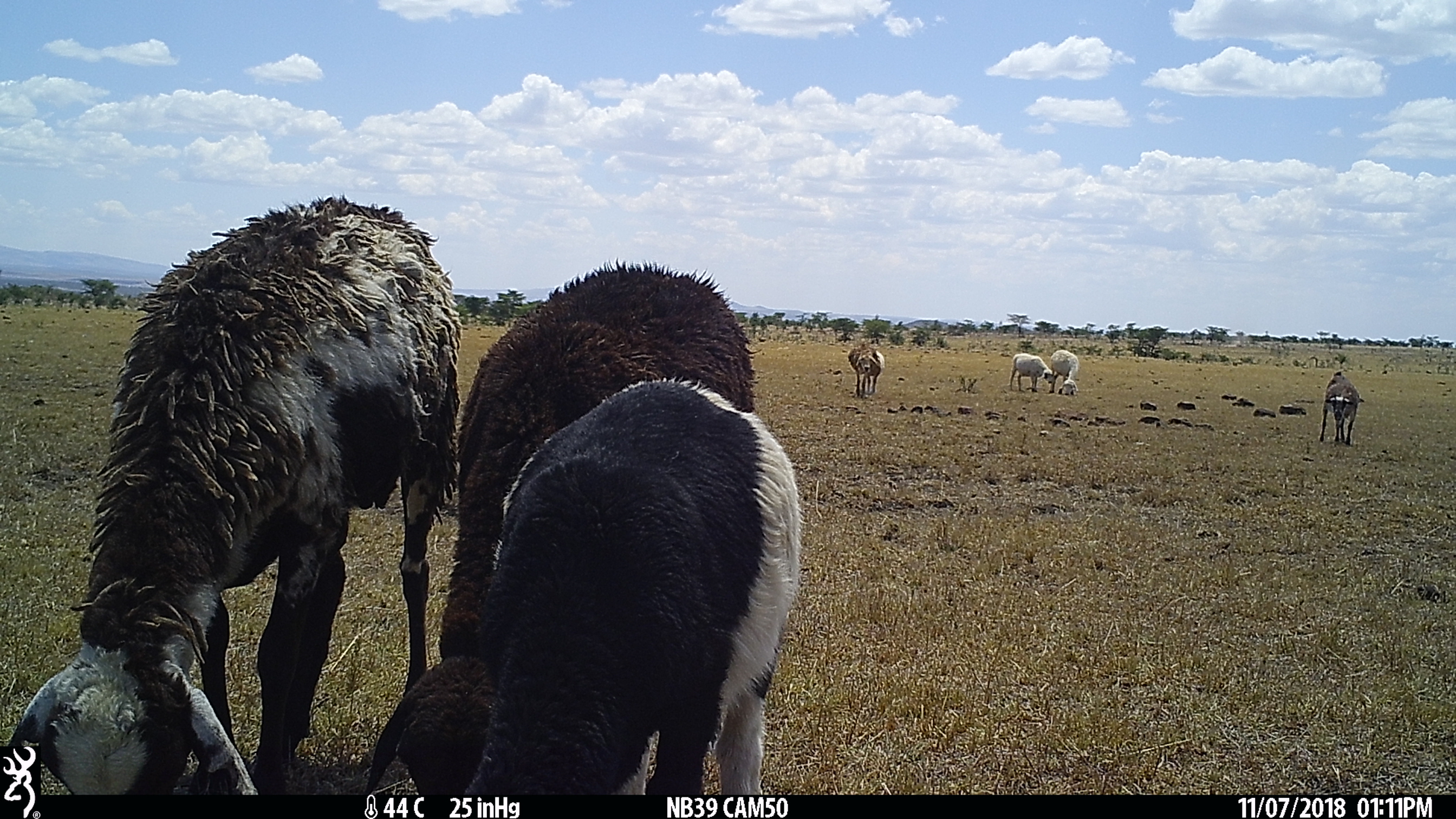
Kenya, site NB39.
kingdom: Animalia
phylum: Chordata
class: Mammalia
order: Artiodactyla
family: Bovidae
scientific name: Bovidae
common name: sheep or goat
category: shoat